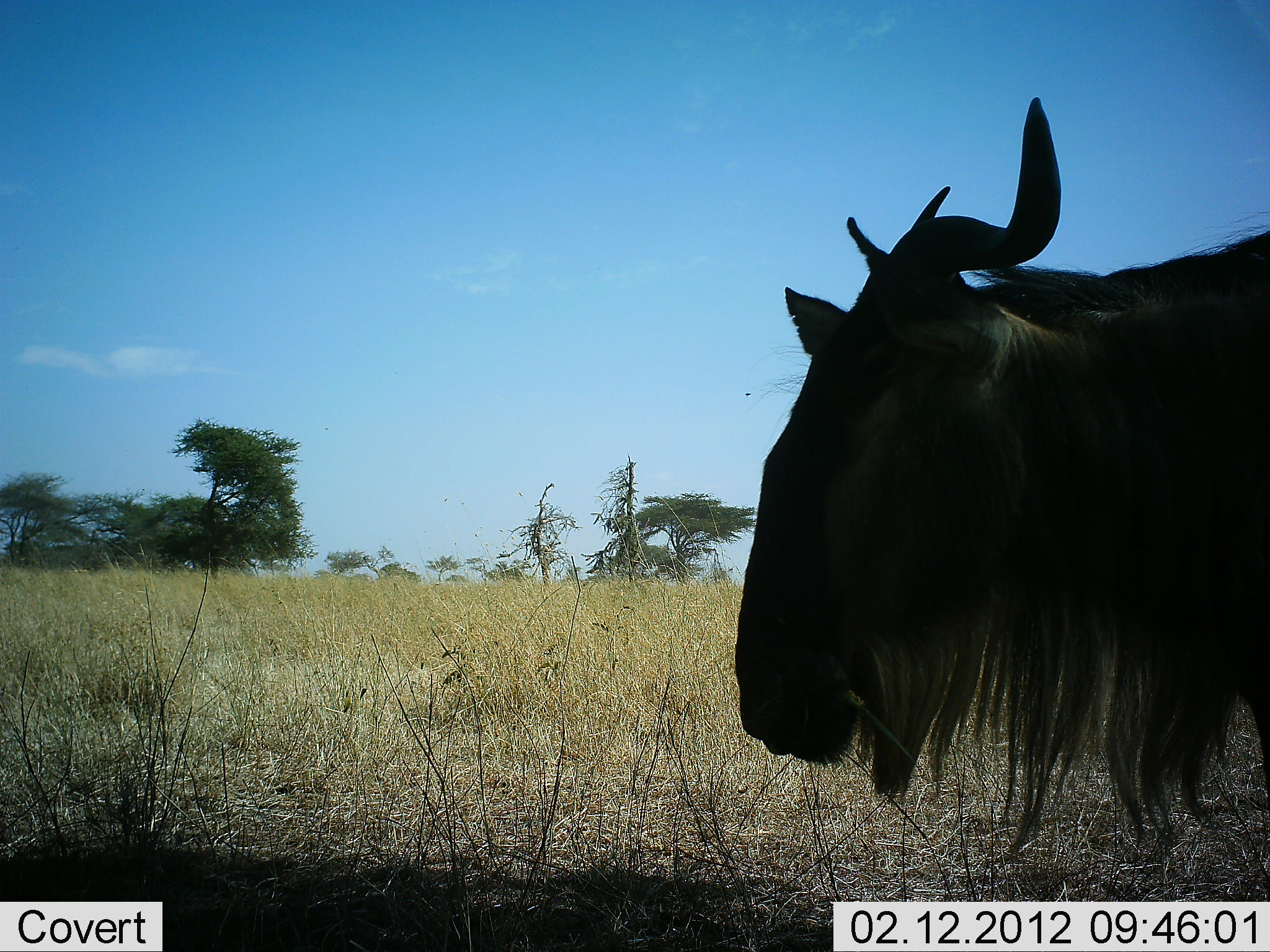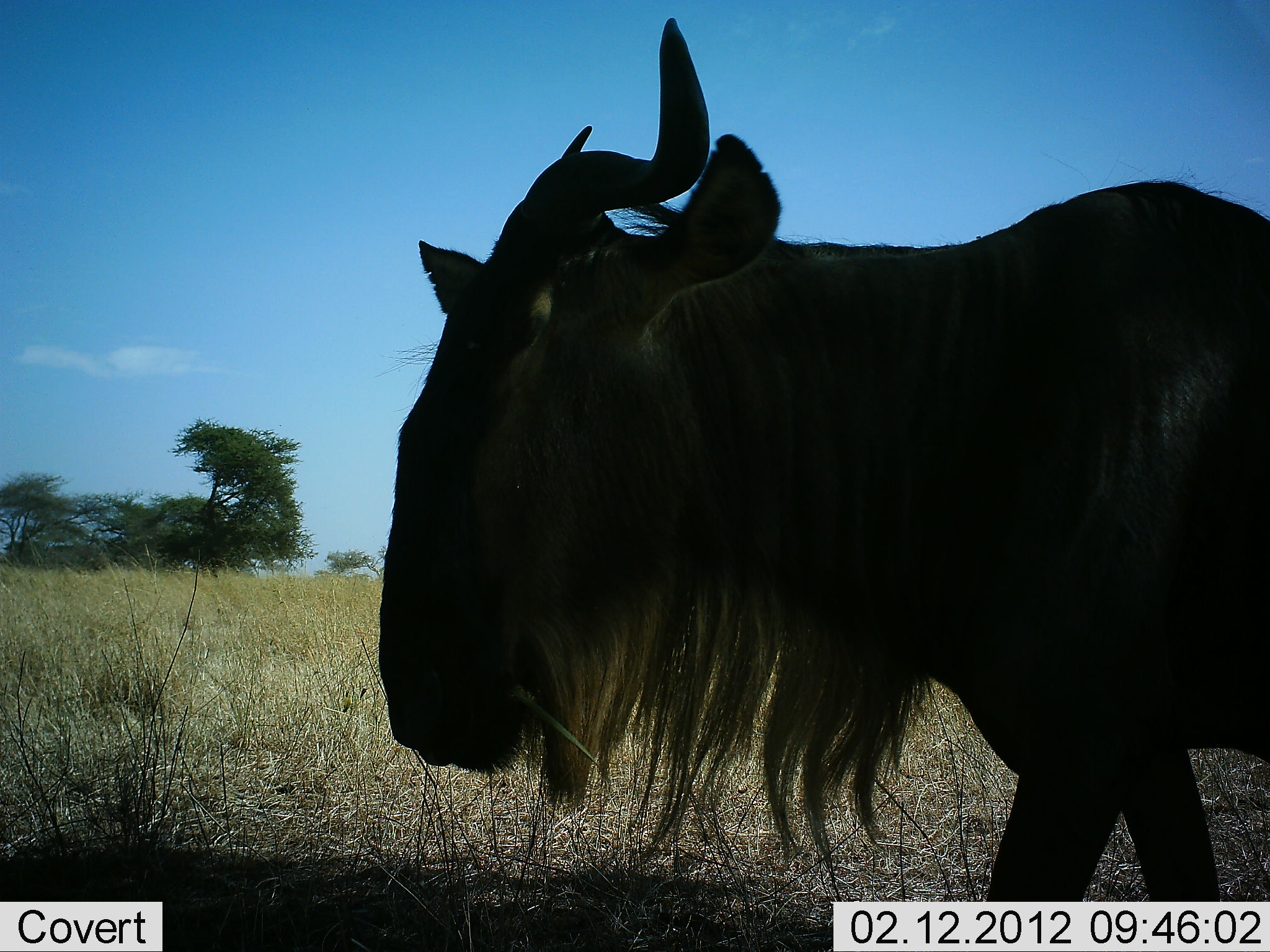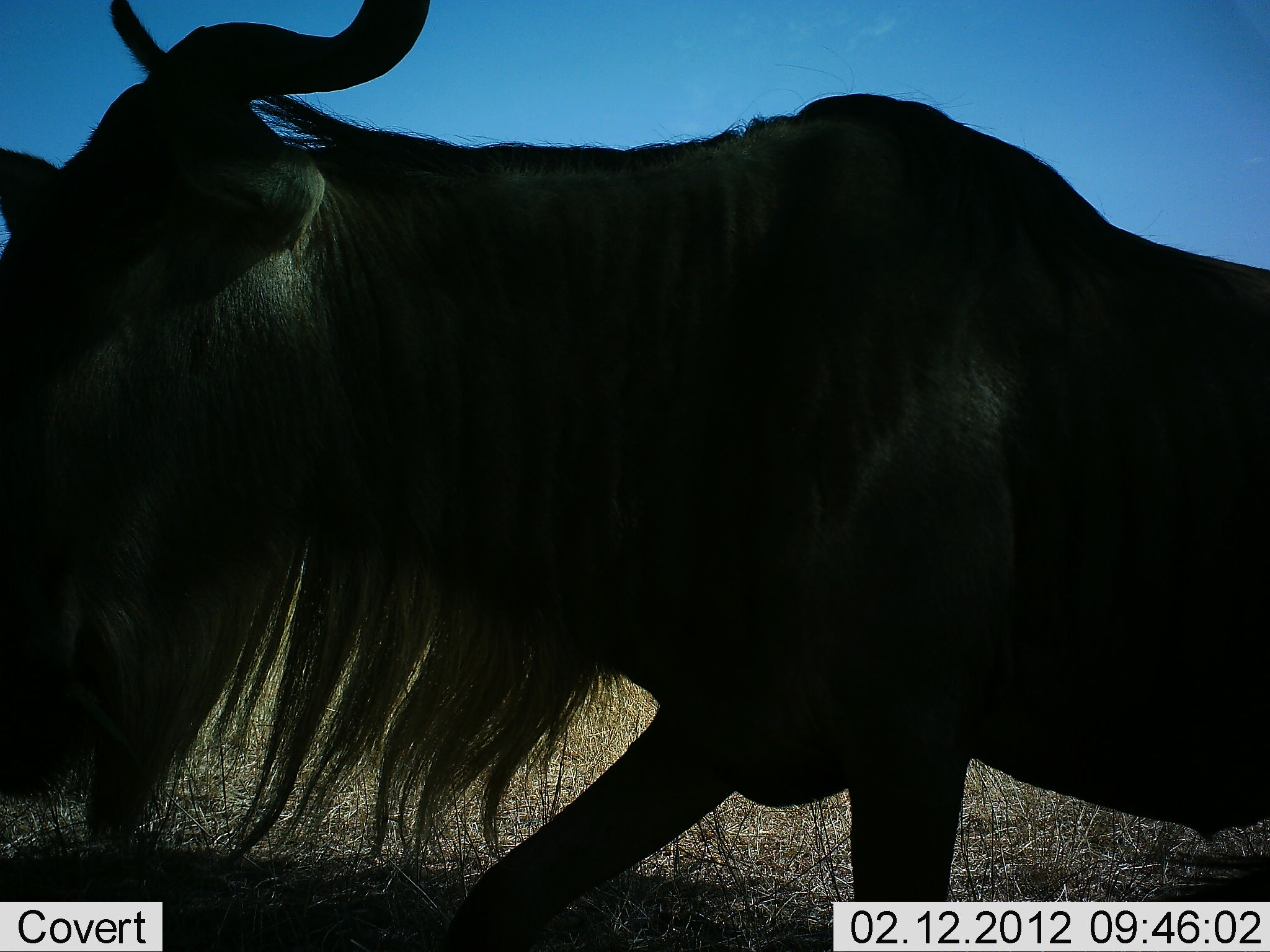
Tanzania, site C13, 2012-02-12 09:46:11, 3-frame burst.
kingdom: Animalia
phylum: Chordata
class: Mammalia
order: Artiodactyla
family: Bovidae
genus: Connochaetes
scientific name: Connochaetes taurinus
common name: blue wildebeest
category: wildebeest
Wildebeest (blue wildebeest) (Connochaetes taurinus), count 1. Behavior (volunteer vote fractions): standing 0%, resting 0%, moving 100%, interacting 0%. Young present (vote fraction): 0%. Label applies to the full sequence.